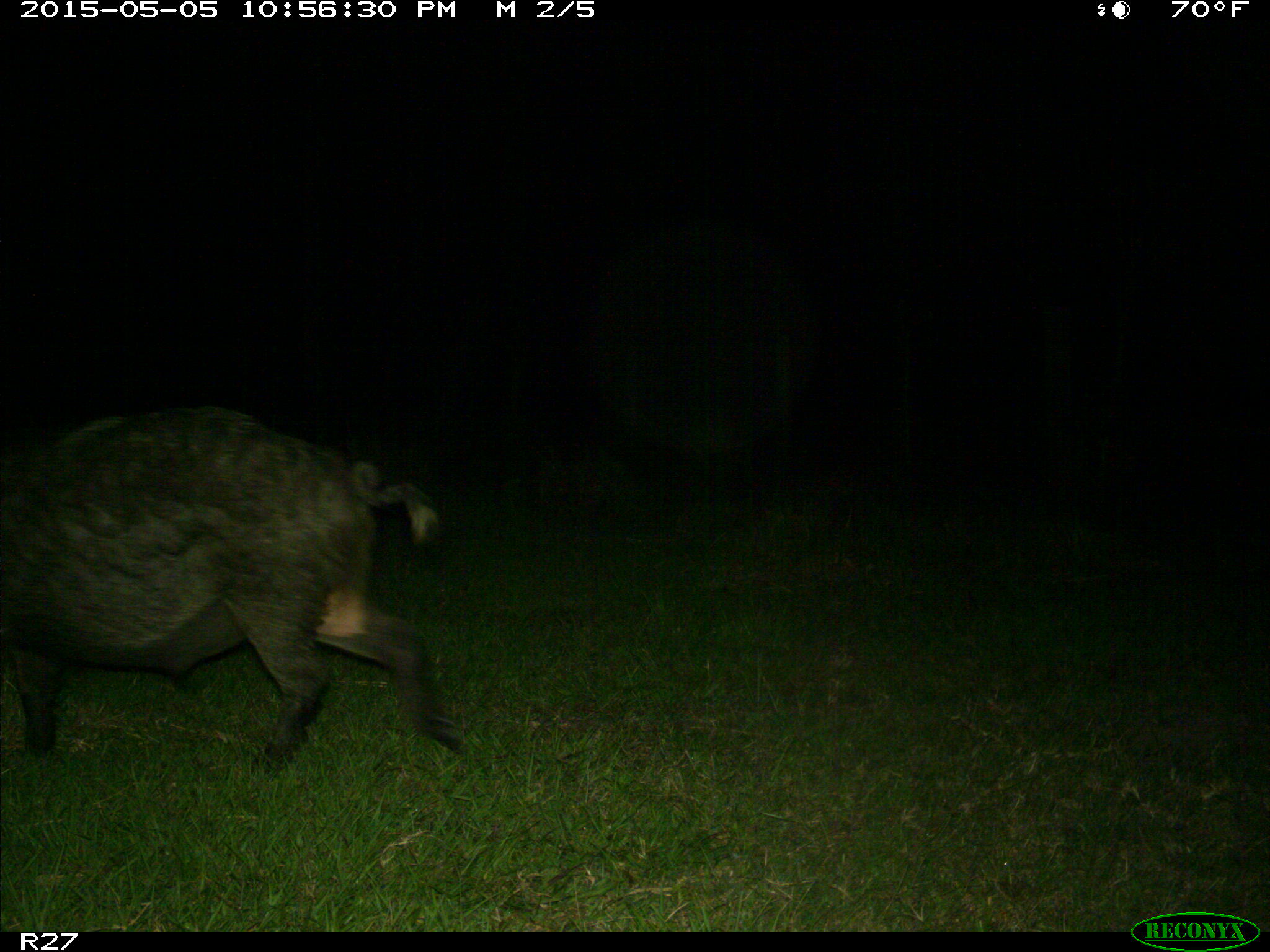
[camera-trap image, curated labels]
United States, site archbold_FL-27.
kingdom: Animalia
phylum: Chordata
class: Mammalia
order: Artiodactyla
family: Suidae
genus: Sus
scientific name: Sus scrofa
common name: wild boar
Sus scrofa (wild boar).